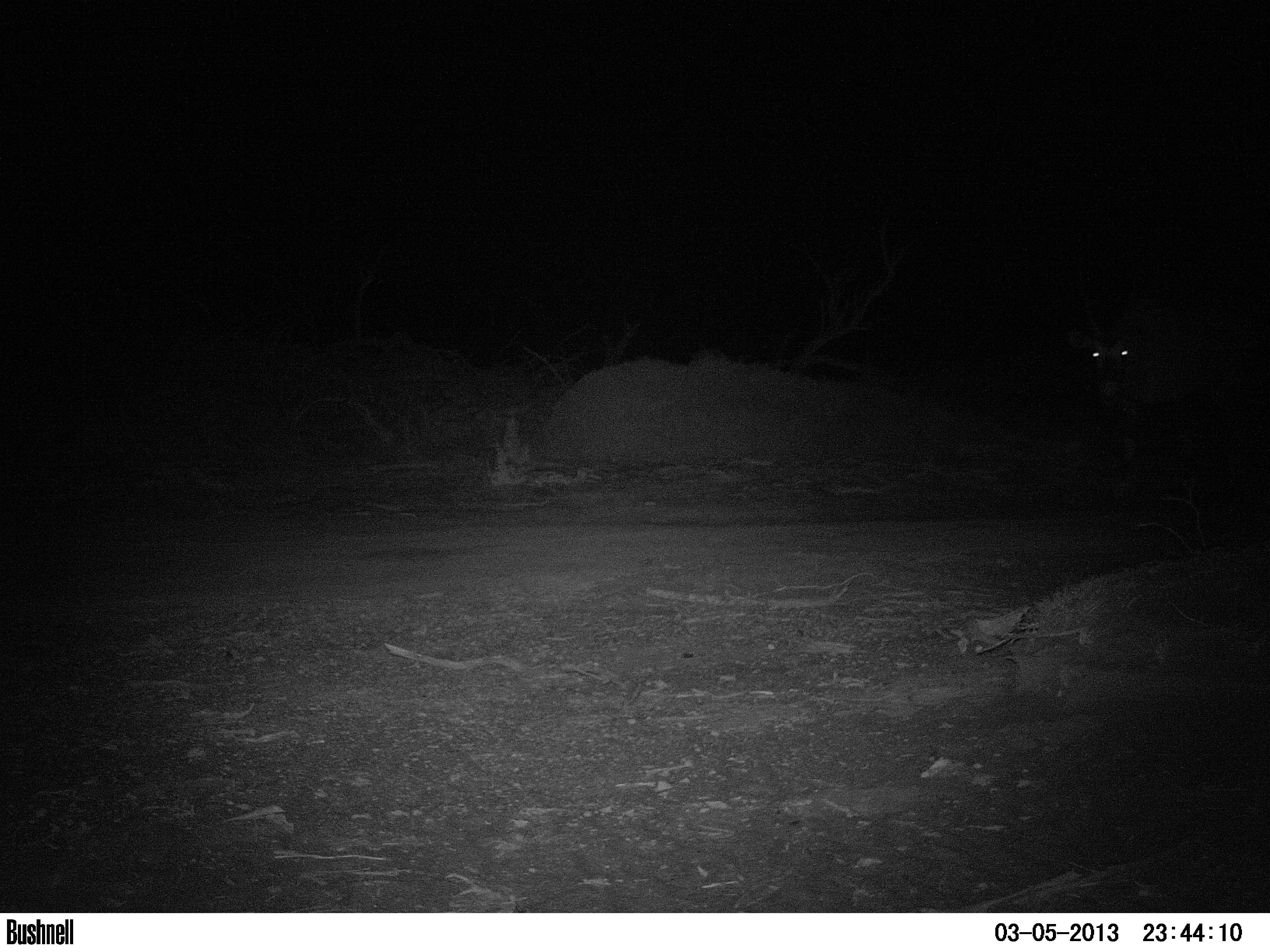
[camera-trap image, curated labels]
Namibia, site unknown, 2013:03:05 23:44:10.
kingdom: Animalia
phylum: Chordata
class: Mammalia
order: Artiodactyla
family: Bovidae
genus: Oryx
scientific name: Oryx gazella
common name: gemsbok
Oryx gazella (gemsbok).